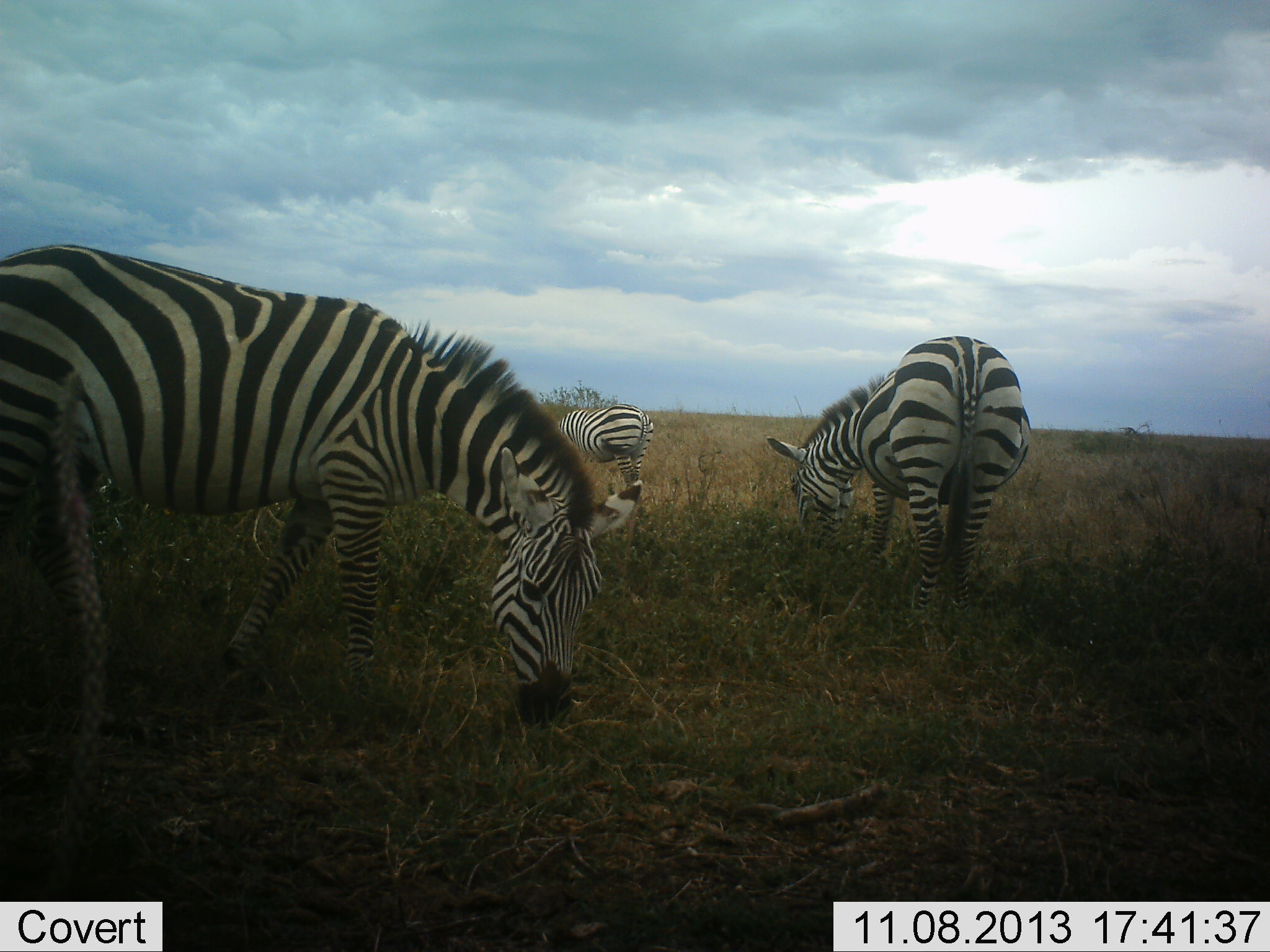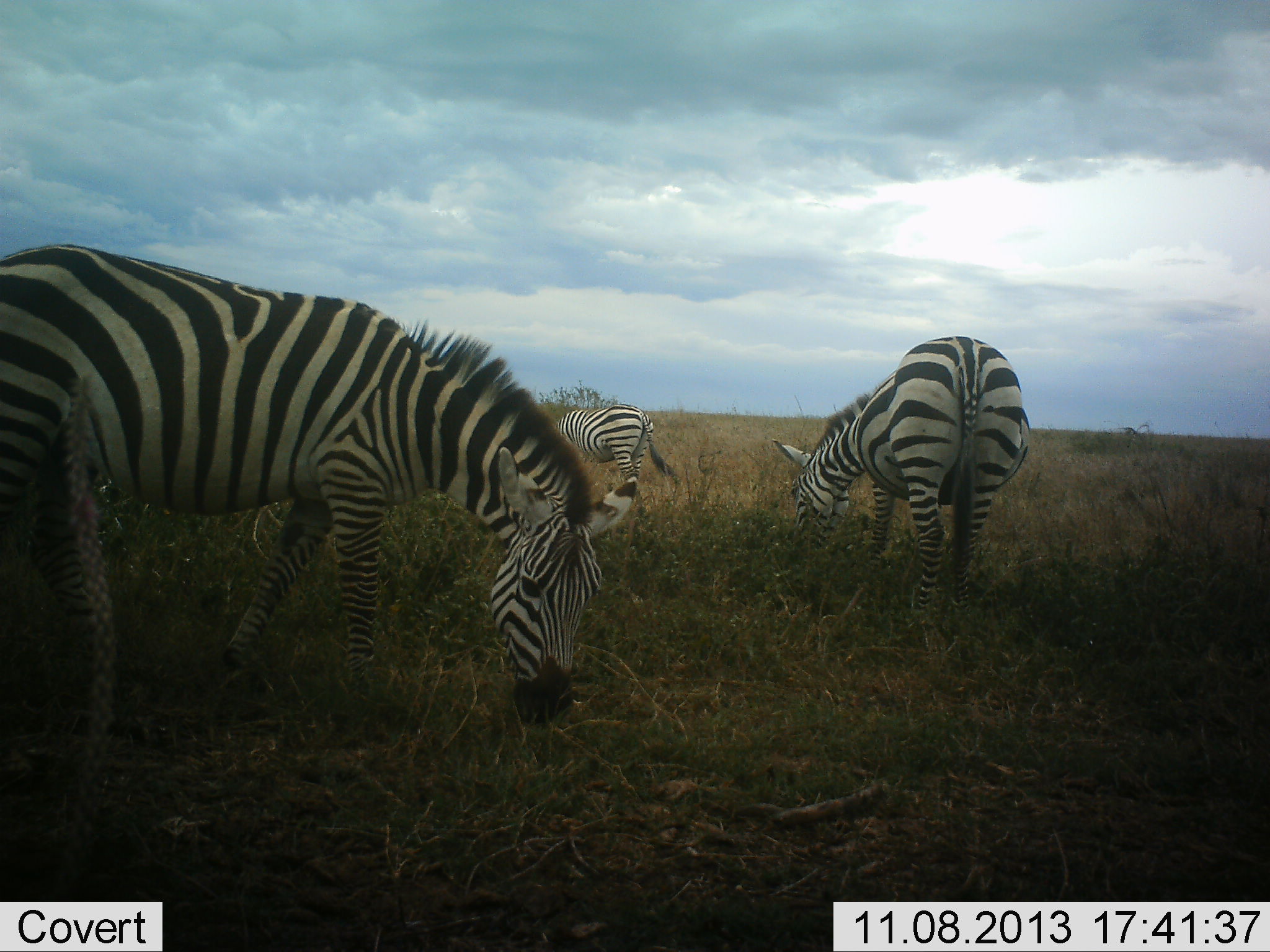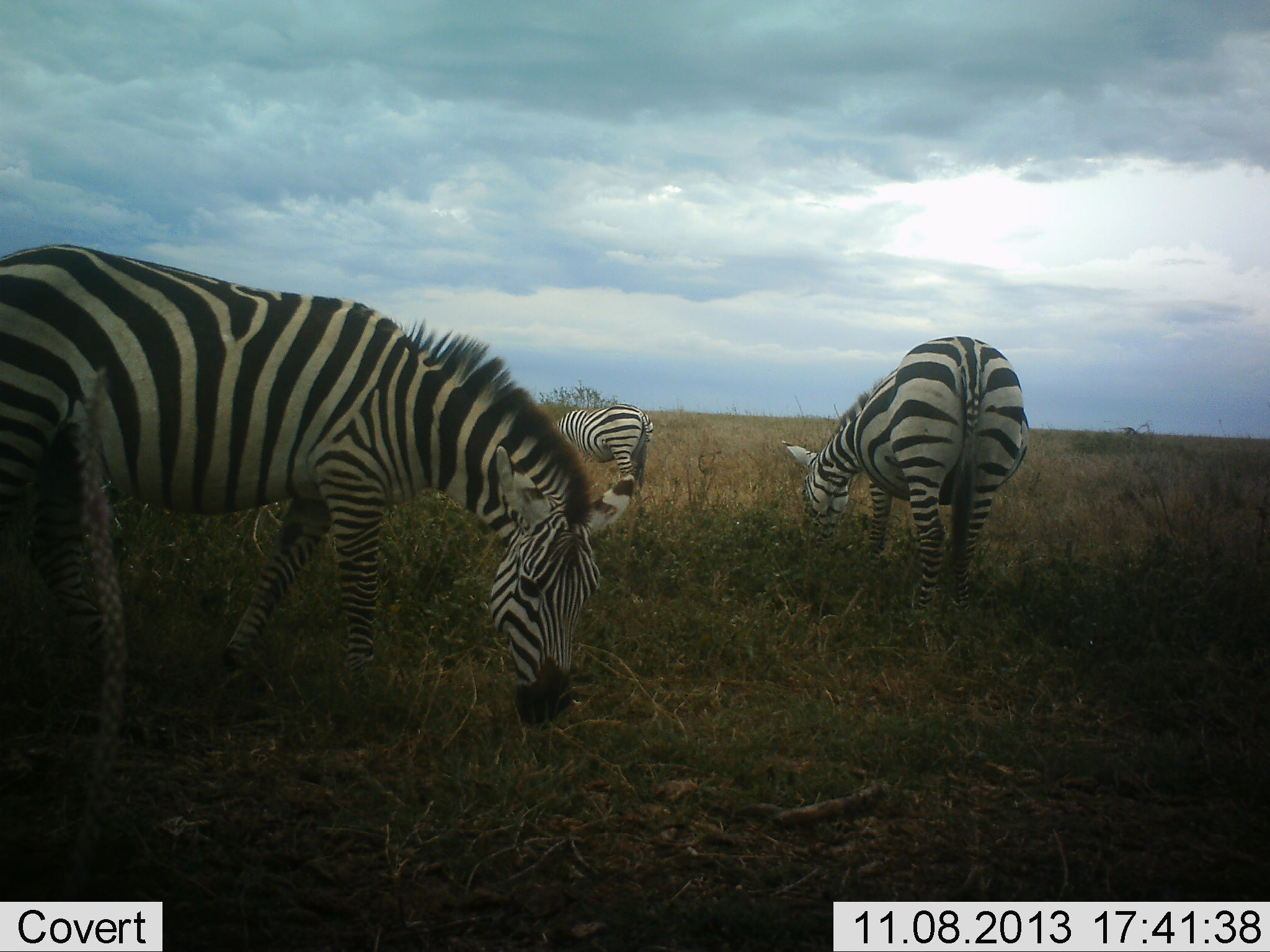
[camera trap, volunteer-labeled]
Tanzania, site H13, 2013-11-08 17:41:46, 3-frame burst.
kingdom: Animalia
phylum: Chordata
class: Mammalia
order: Perissodactyla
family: Equidae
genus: Equus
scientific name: Equus quagga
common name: plains zebra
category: zebra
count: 3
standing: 41%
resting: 0%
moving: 6%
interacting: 0%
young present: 0%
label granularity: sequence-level